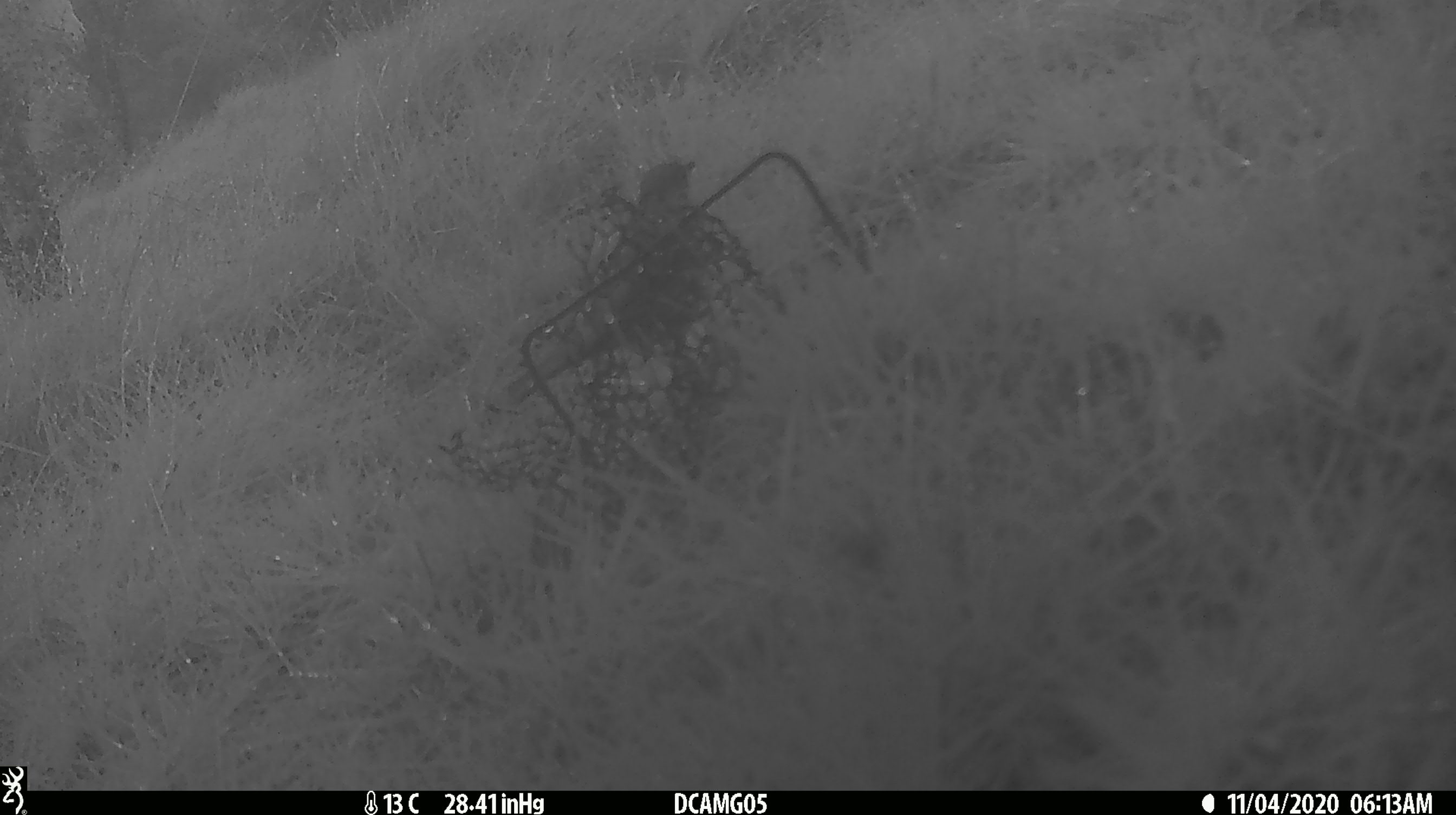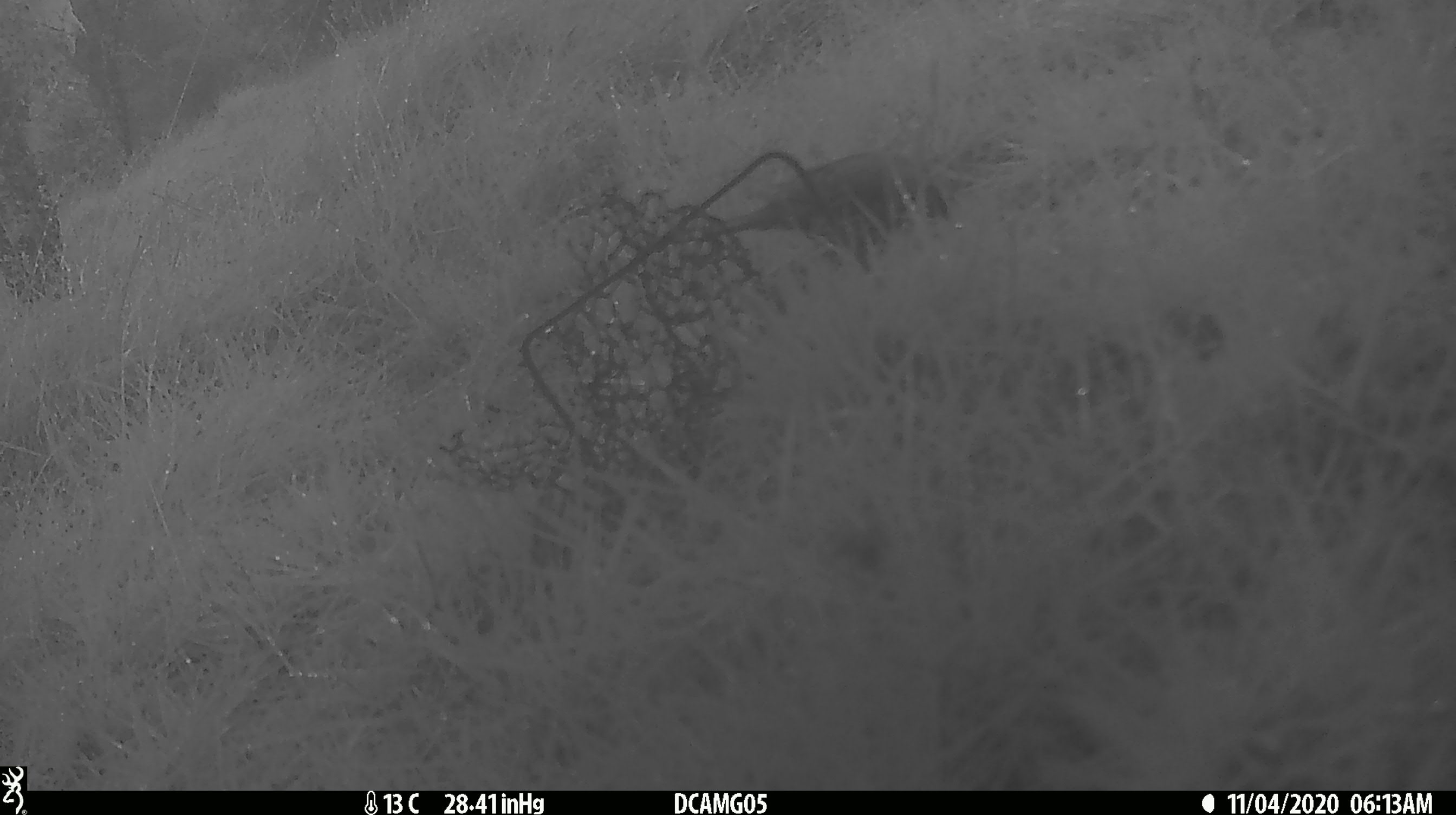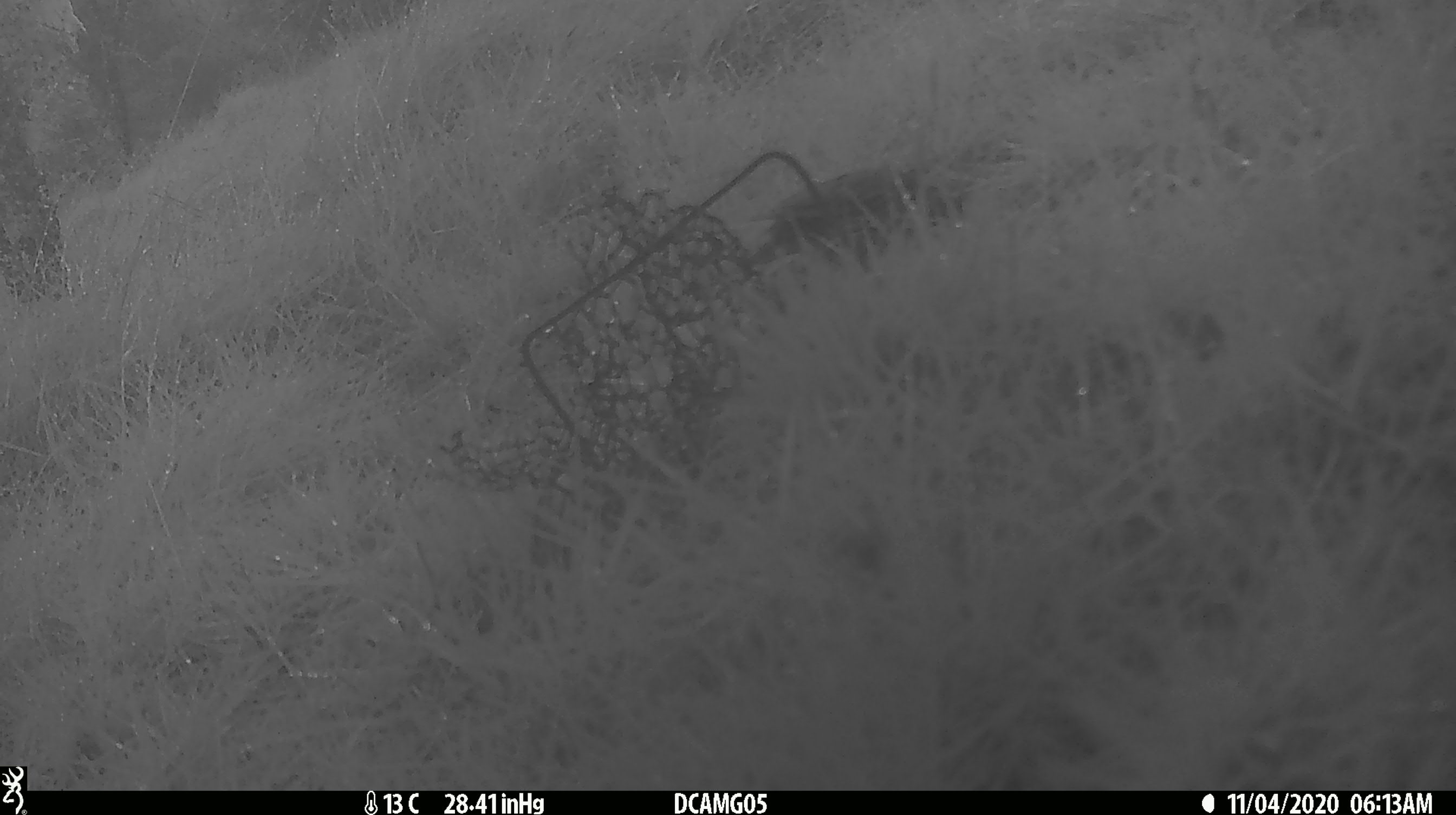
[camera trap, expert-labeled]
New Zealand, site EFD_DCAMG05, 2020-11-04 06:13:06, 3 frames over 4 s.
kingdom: Animalia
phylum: Chordata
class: Aves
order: Passeriformes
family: Turdidae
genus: Turdus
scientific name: Turdus philomelos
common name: song thrush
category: thrush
Thrush (song thrush) (Turdus philomelos).